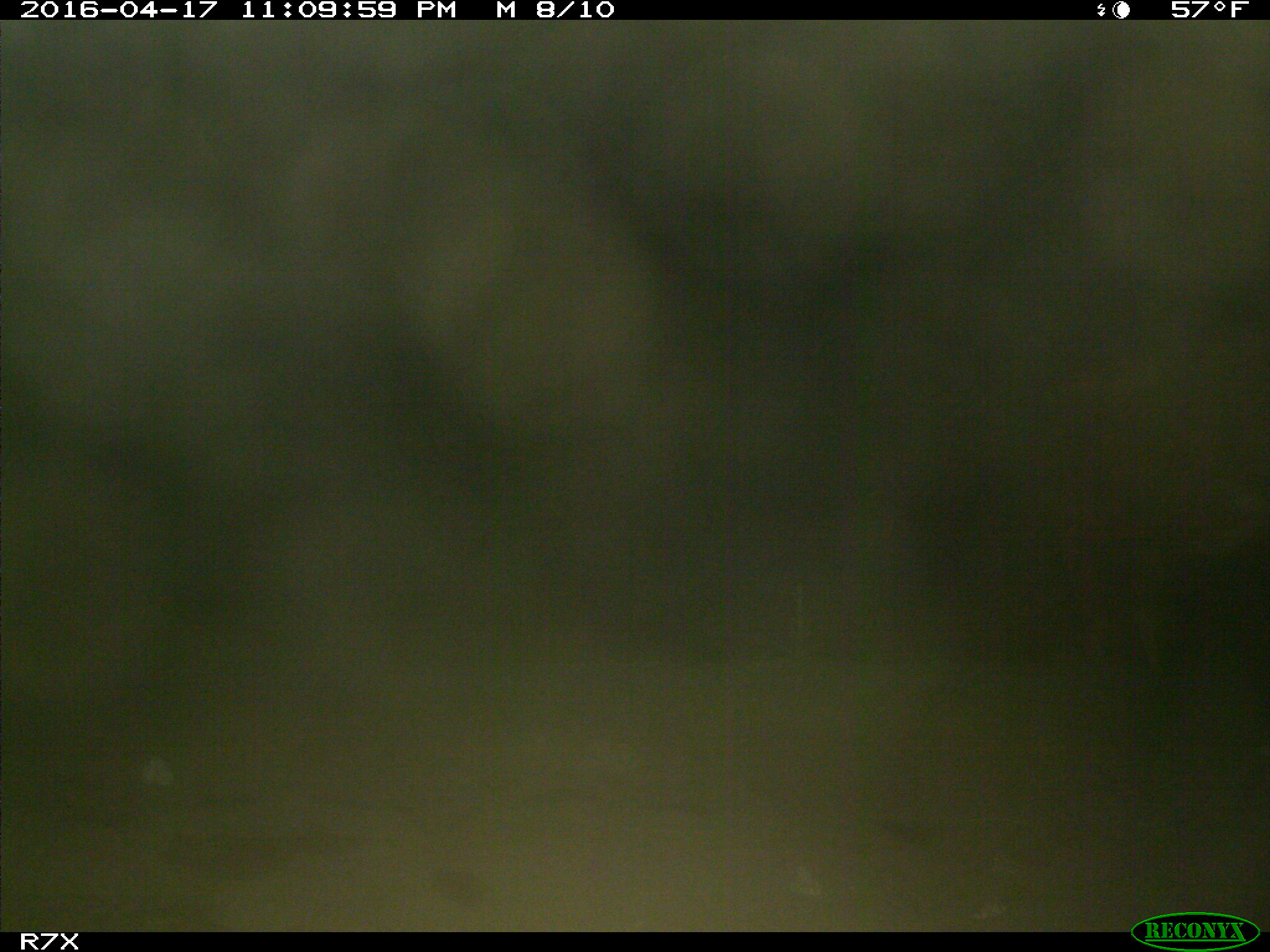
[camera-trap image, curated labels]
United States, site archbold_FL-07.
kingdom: Animalia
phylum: Chordata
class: Mammalia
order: Artiodactyla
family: Bovidae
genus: Bos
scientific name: Bos taurus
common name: domestic cow